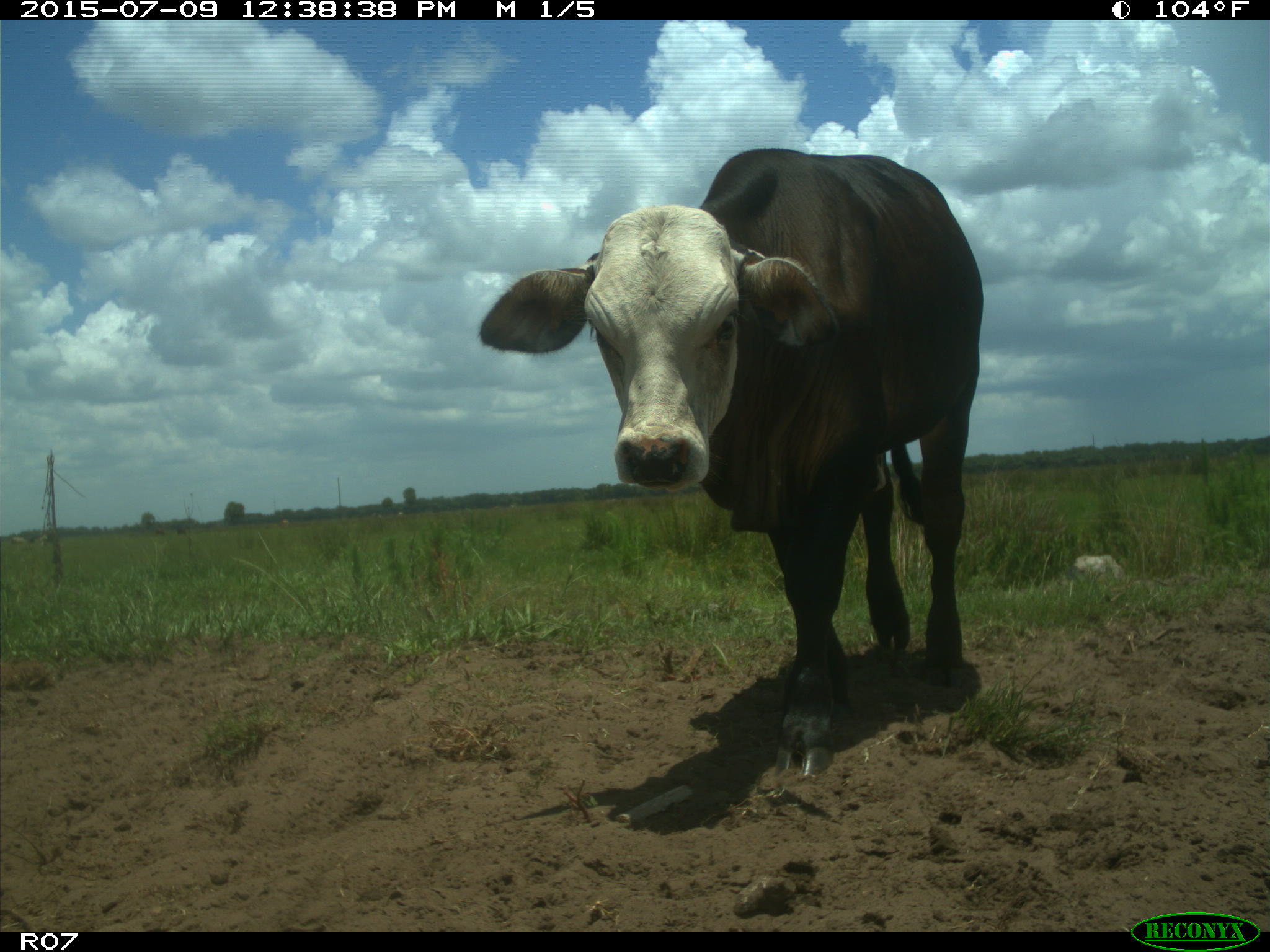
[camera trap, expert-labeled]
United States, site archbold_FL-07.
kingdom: Animalia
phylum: Chordata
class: Mammalia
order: Artiodactyla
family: Bovidae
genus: Bos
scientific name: Bos taurus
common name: domestic cow